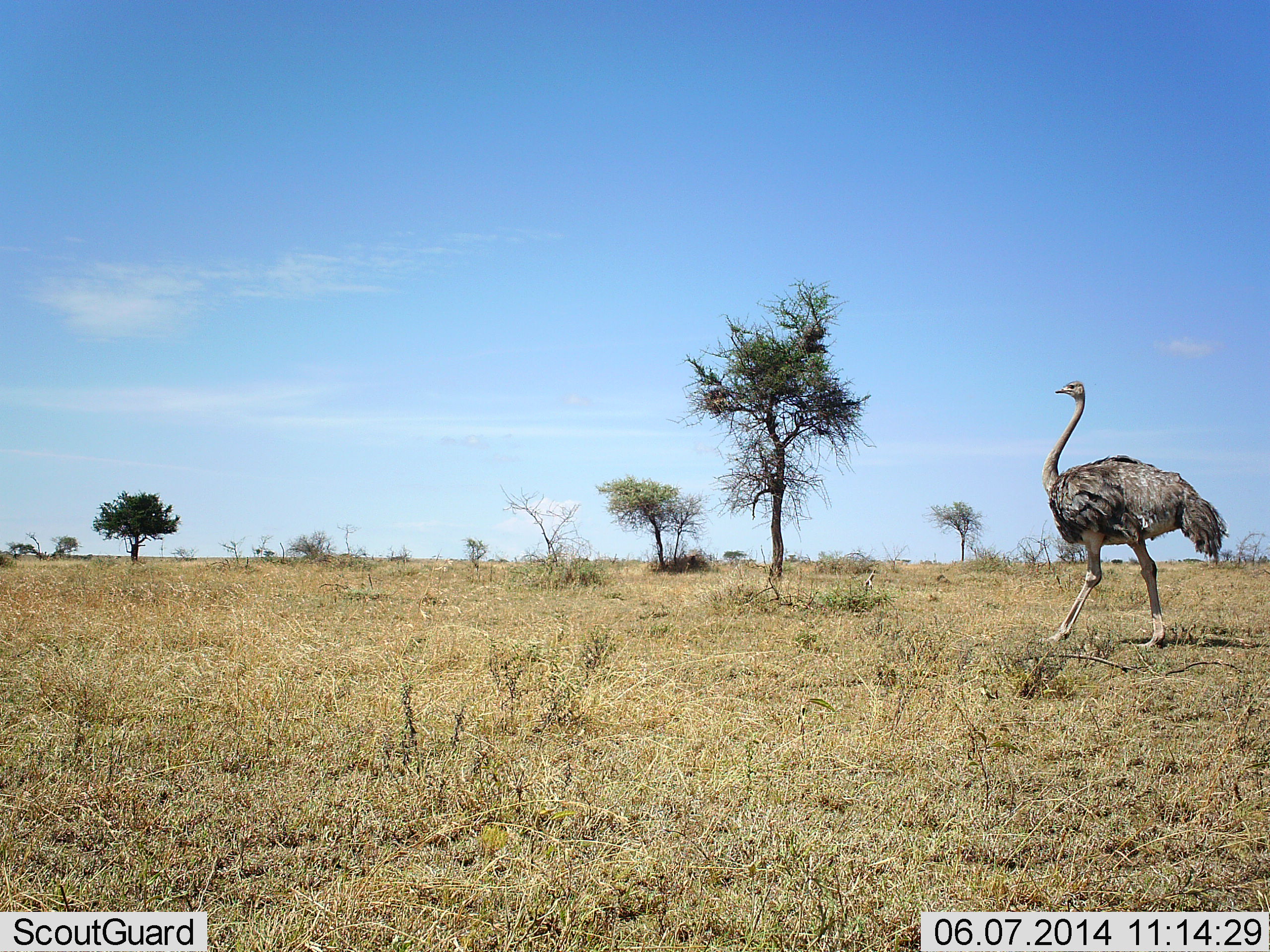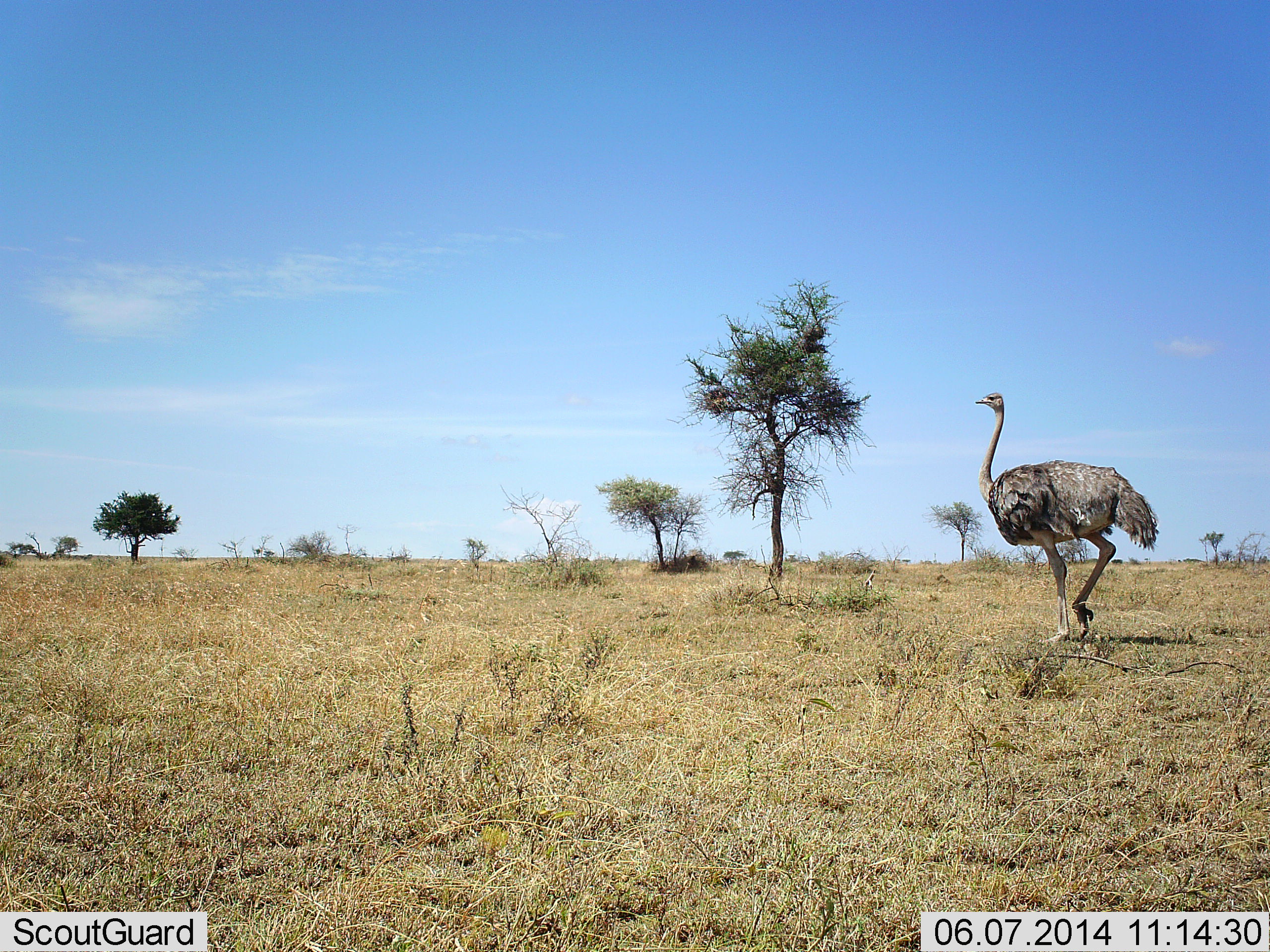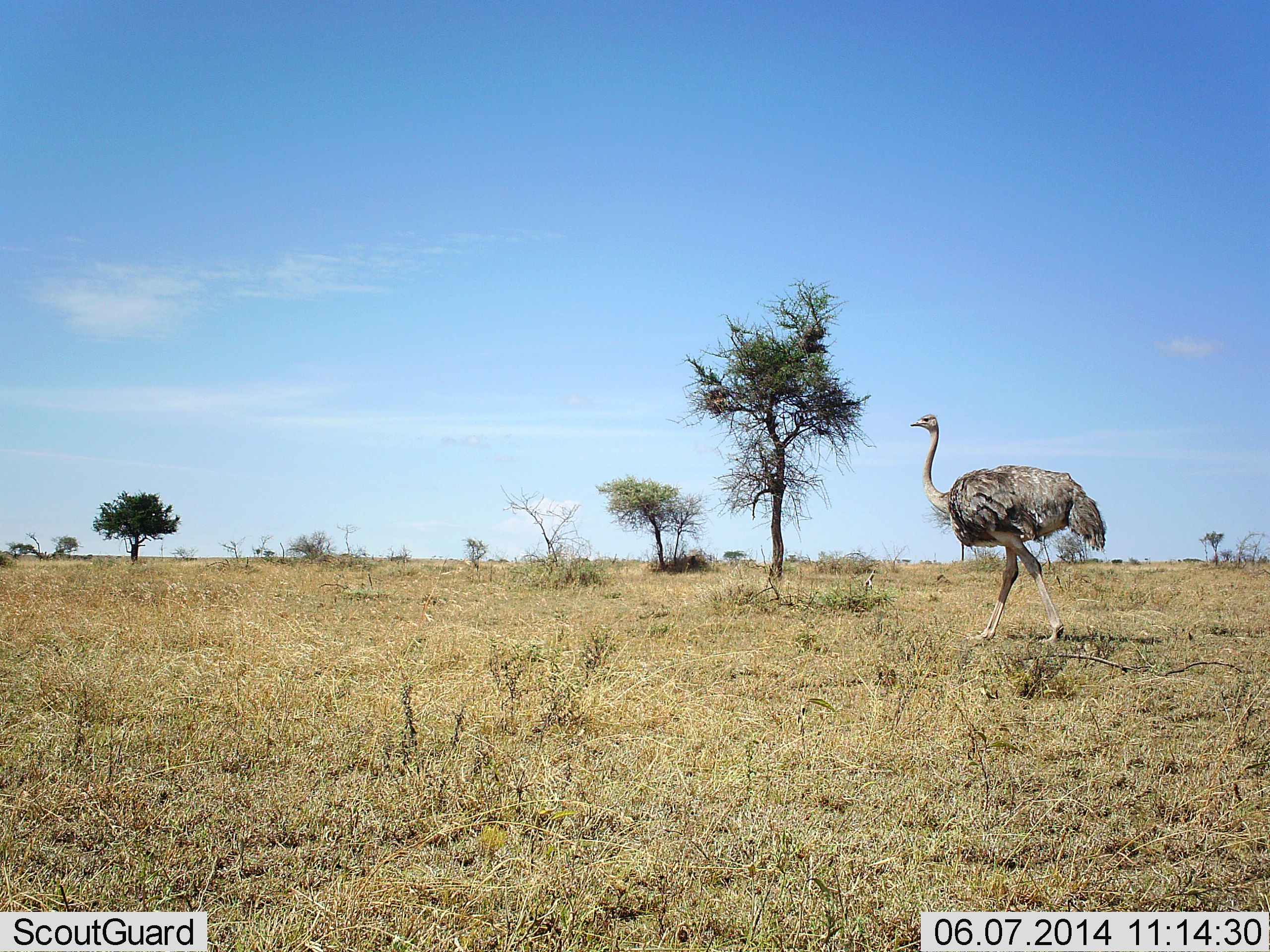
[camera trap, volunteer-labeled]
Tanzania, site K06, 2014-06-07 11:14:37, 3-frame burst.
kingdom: Animalia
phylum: Chordata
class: Aves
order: Struthioniformes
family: Struthionidae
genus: Struthio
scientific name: Struthio camelus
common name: ostrich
Ostrich (Struthio camelus), count 1. Behavior (volunteer vote fractions): standing 12%, resting 0%, moving 93%, interacting 0%. Young present (vote fraction): 0%. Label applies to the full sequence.